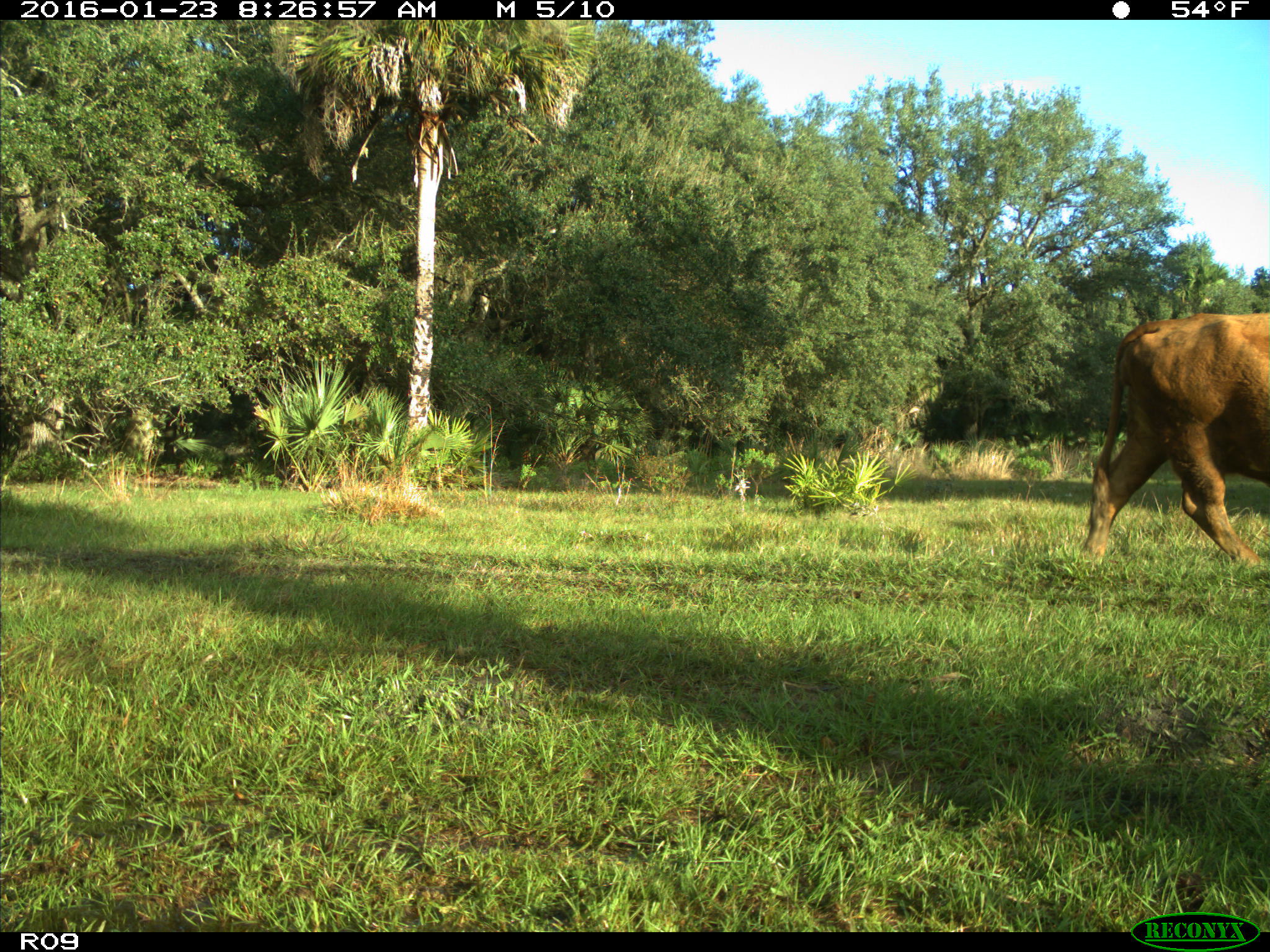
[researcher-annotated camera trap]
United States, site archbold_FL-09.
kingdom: Animalia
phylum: Chordata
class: Mammalia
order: Artiodactyla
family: Bovidae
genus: Bos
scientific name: Bos taurus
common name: domestic cow